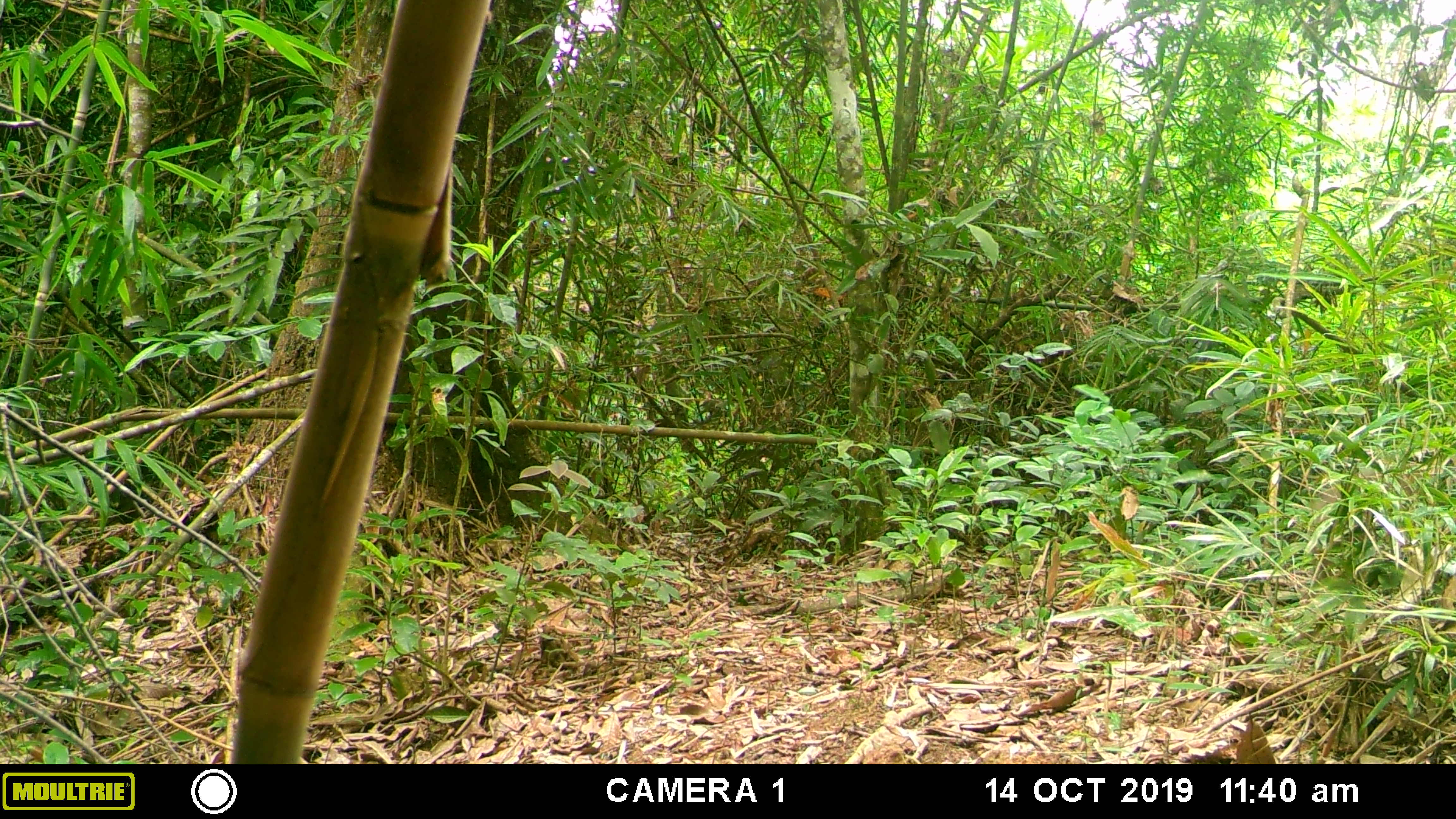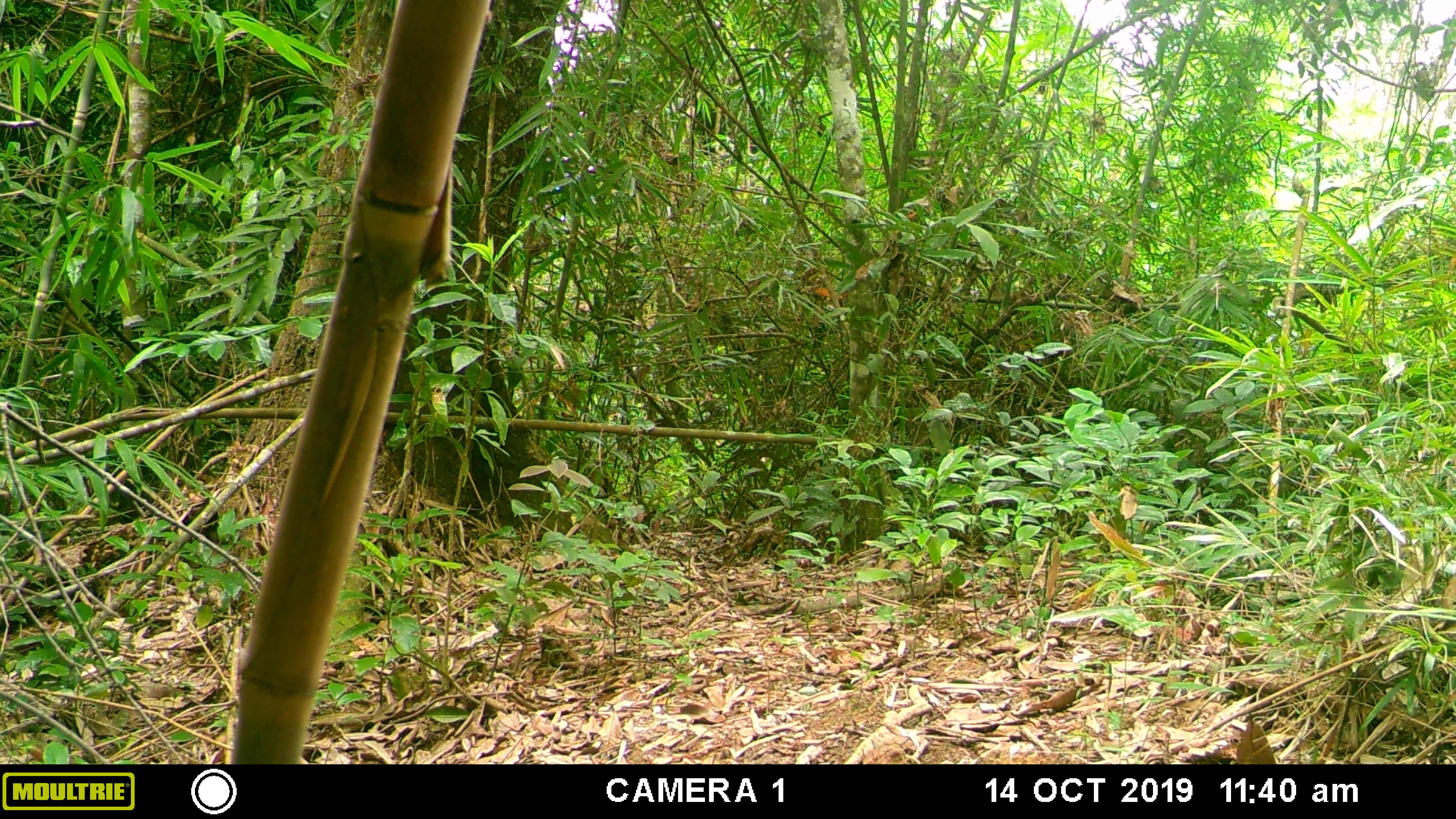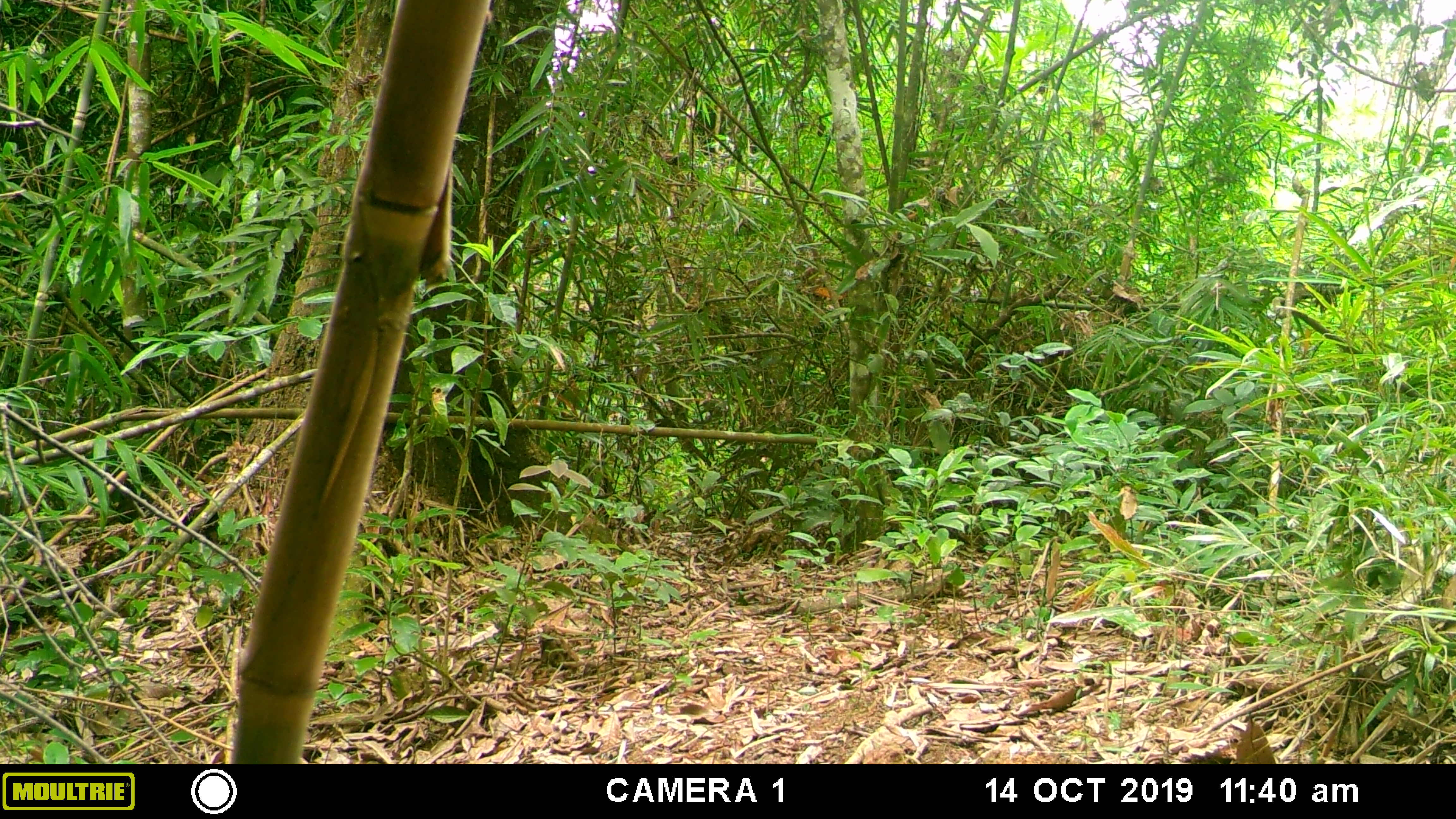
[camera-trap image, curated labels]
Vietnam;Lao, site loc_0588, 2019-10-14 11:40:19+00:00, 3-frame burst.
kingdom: Animalia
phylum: Chordata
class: Mammalia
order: Primates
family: Cercopithecidae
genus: Macaca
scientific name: Macaca arctoides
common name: stump-tailed macaque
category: stump tailed macaque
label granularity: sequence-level